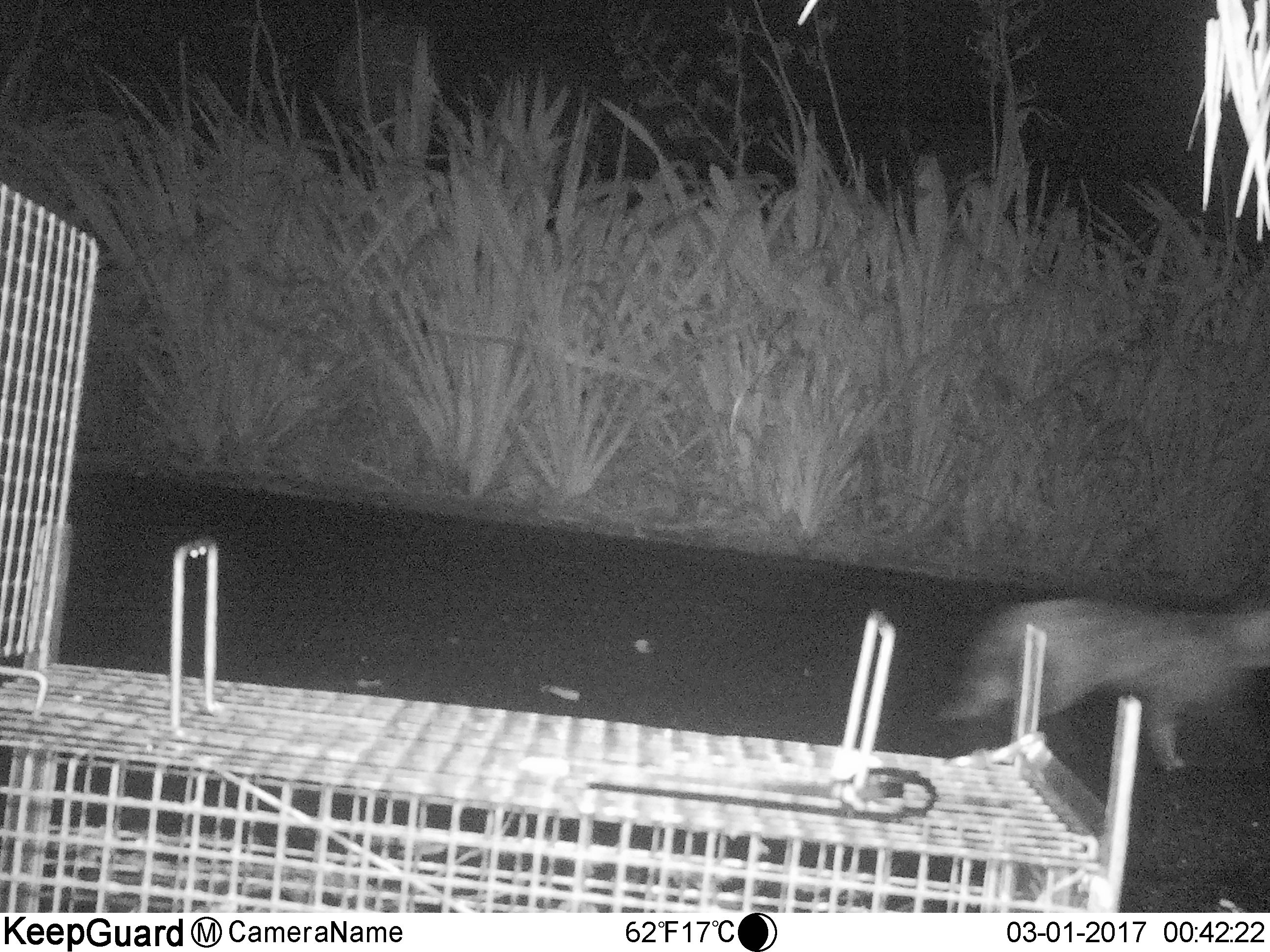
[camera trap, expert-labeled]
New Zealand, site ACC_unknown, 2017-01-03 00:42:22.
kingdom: Animalia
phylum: Chordata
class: Mammalia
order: Carnivora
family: Felidae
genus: Felis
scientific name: Felis catus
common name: domestic cat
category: cat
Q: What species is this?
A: Cat (domestic cat) (Felis catus).